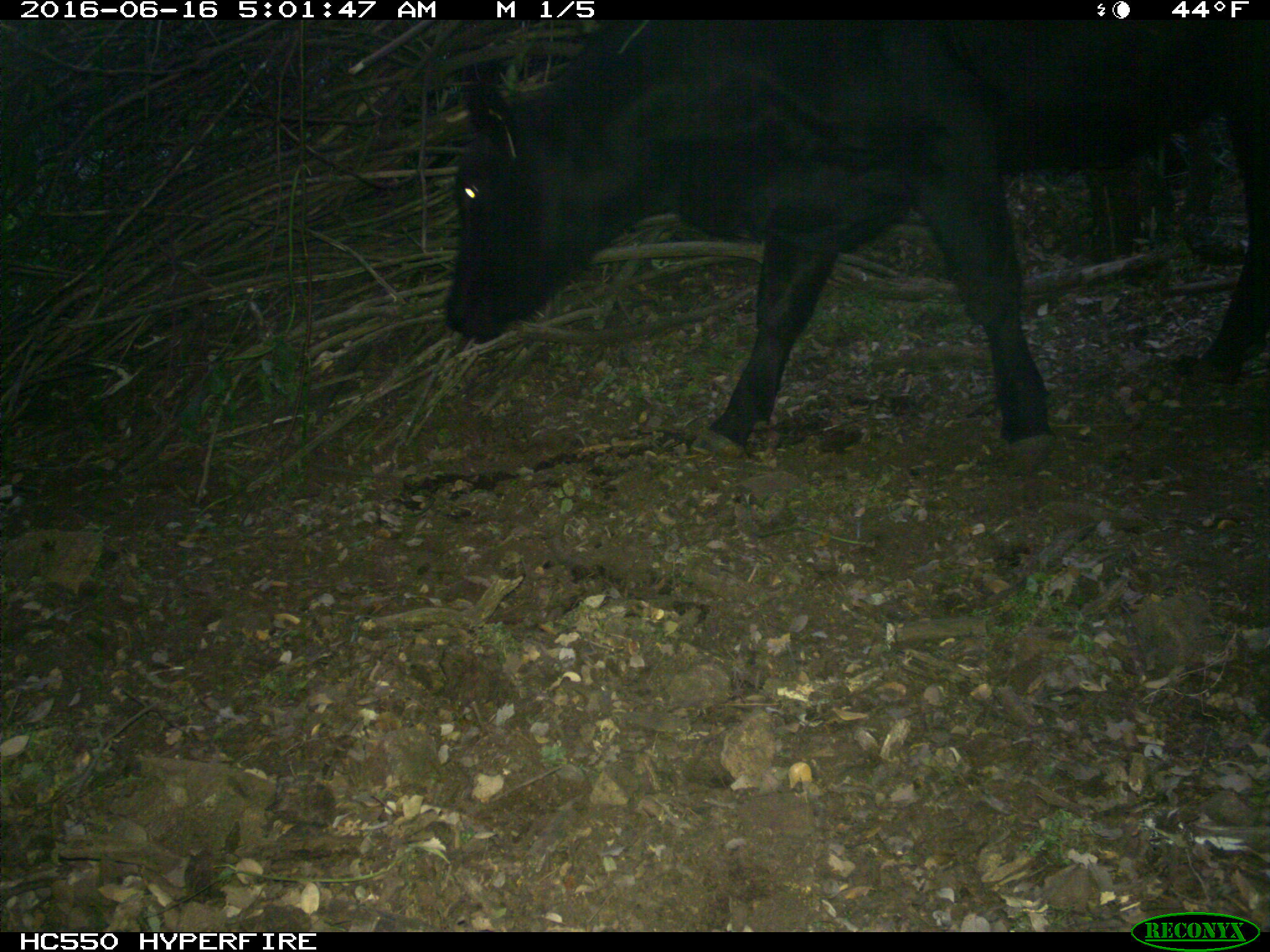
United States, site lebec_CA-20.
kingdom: Animalia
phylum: Chordata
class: Mammalia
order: Artiodactyla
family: Bovidae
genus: Bos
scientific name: Bos taurus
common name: domestic cow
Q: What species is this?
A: Bos taurus (domestic cow).